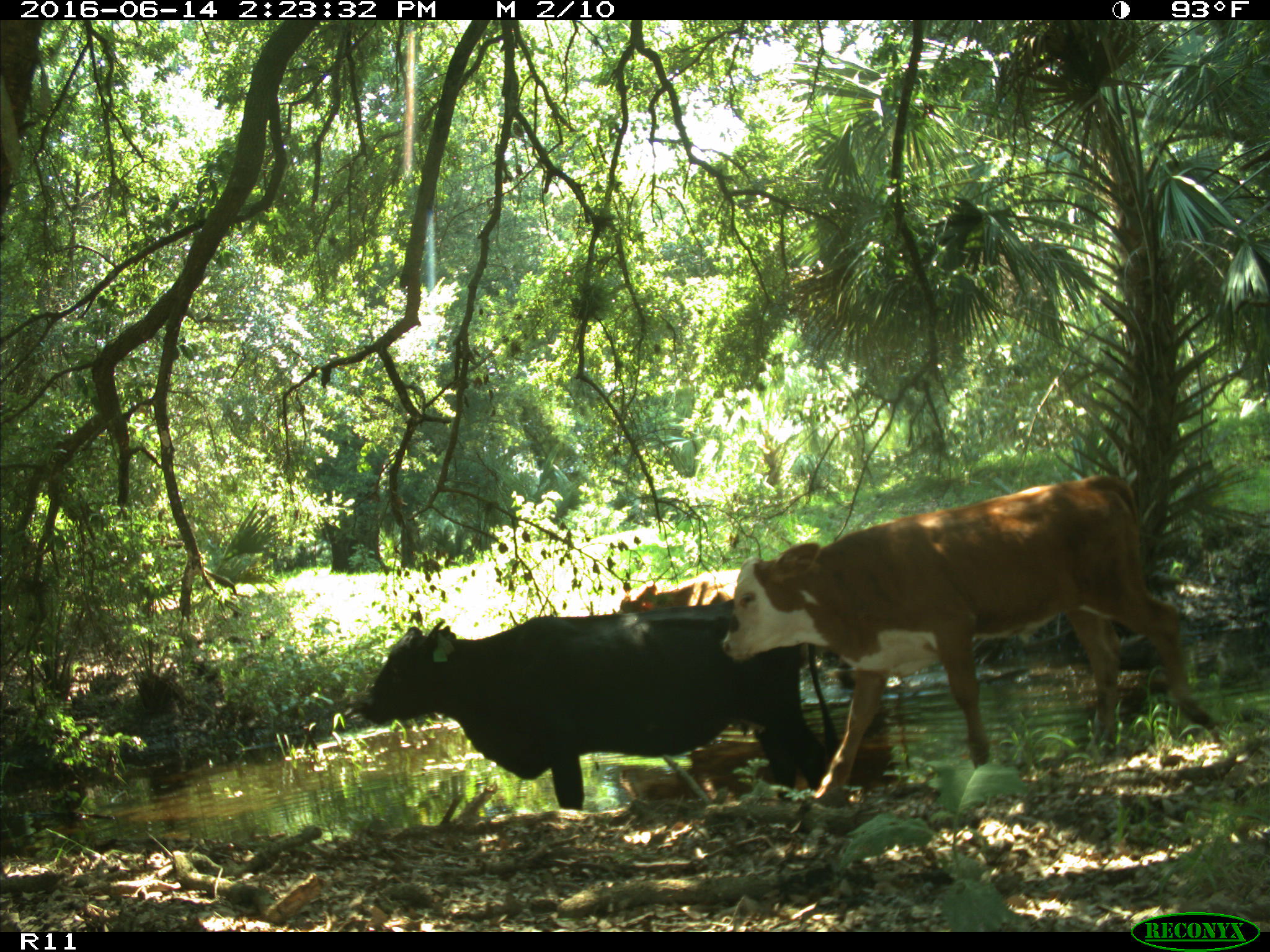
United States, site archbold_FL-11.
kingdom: Animalia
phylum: Chordata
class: Mammalia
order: Artiodactyla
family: Bovidae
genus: Bos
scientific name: Bos taurus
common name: domestic cow